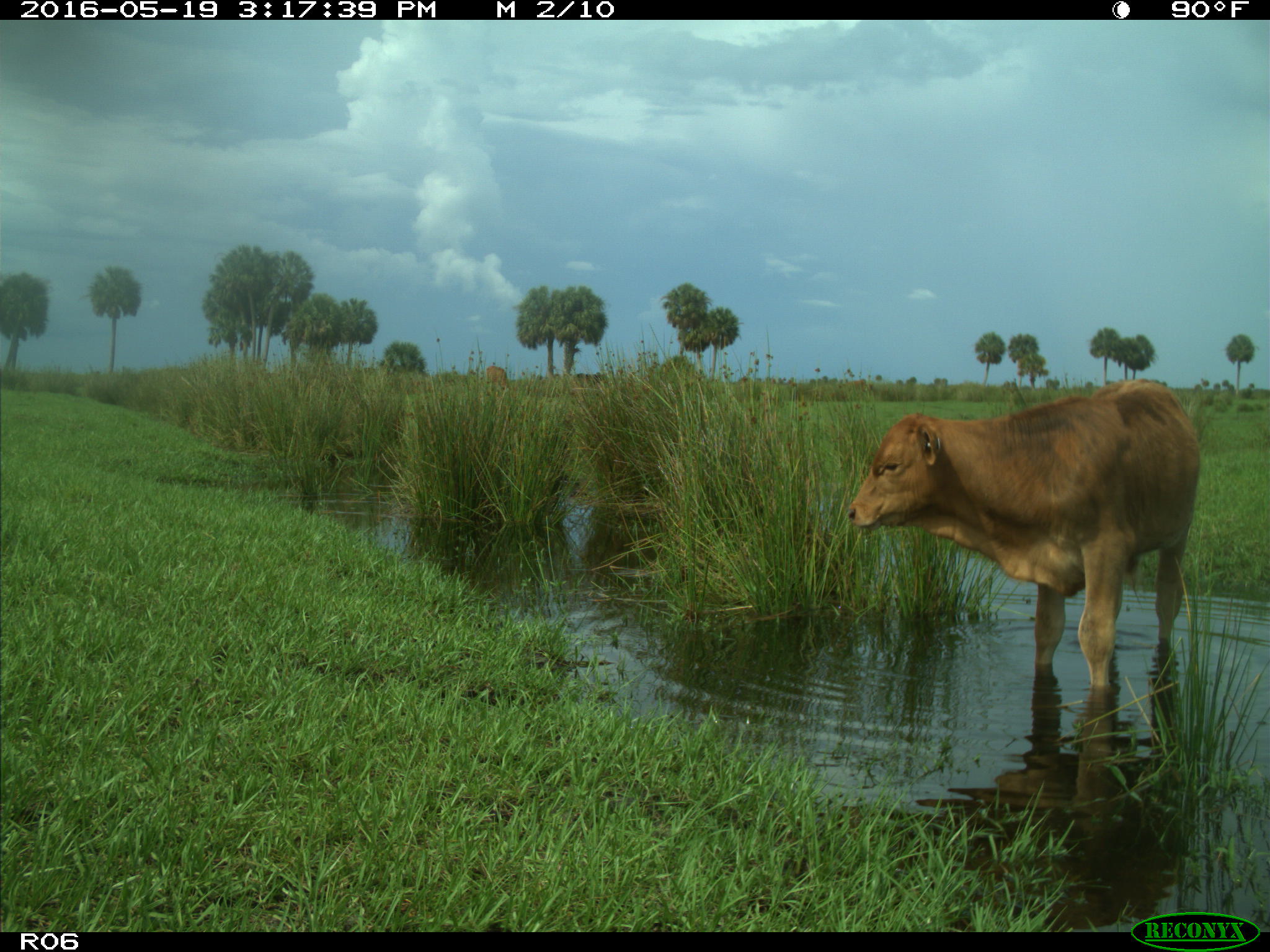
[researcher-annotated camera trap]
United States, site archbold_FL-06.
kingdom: Animalia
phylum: Chordata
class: Mammalia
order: Artiodactyla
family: Bovidae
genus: Bos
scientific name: Bos taurus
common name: domestic cow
Bos taurus (domestic cow).